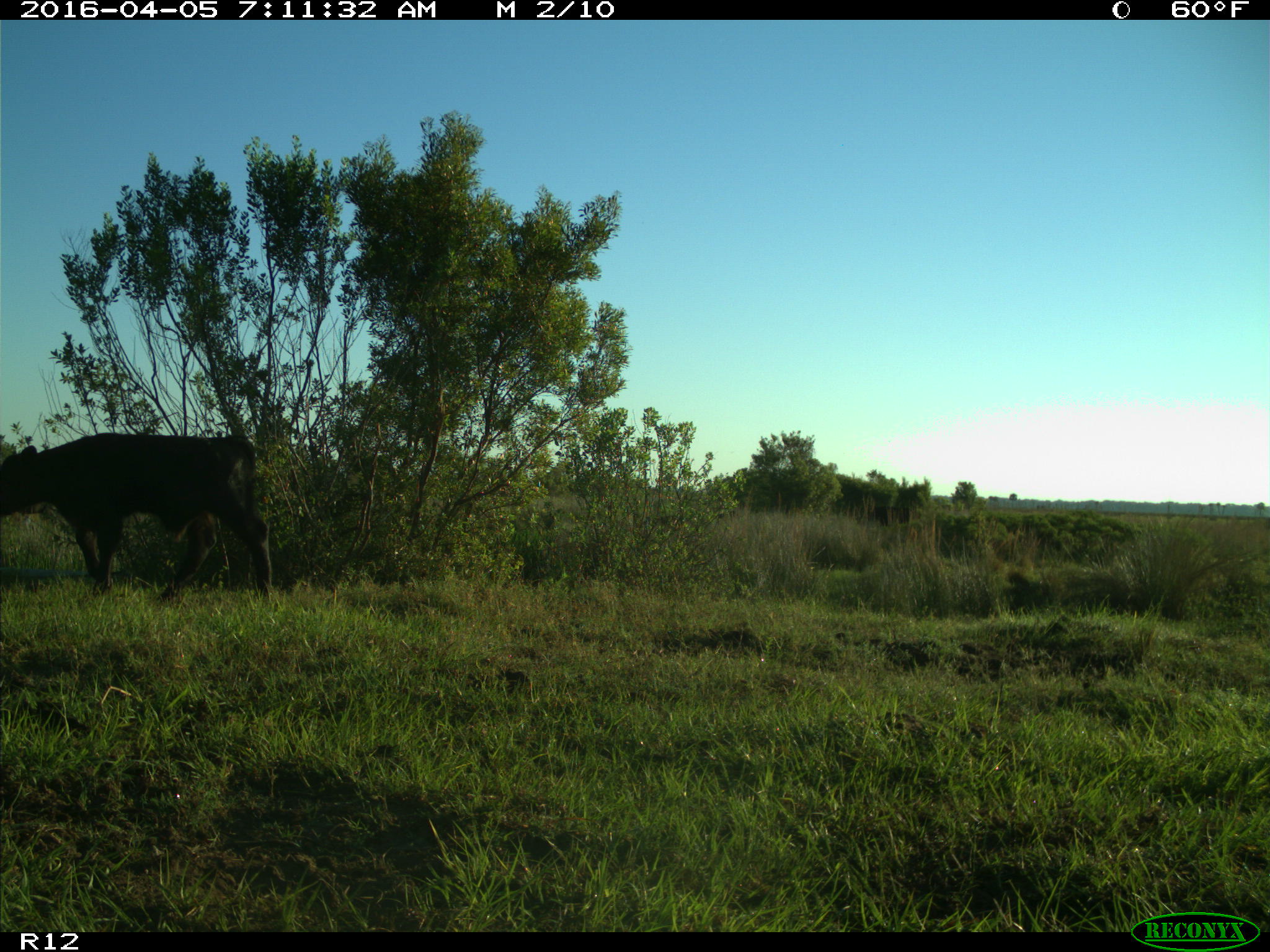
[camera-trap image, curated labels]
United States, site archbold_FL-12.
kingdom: Animalia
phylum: Chordata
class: Mammalia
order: Artiodactyla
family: Bovidae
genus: Bos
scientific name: Bos taurus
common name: domestic cow